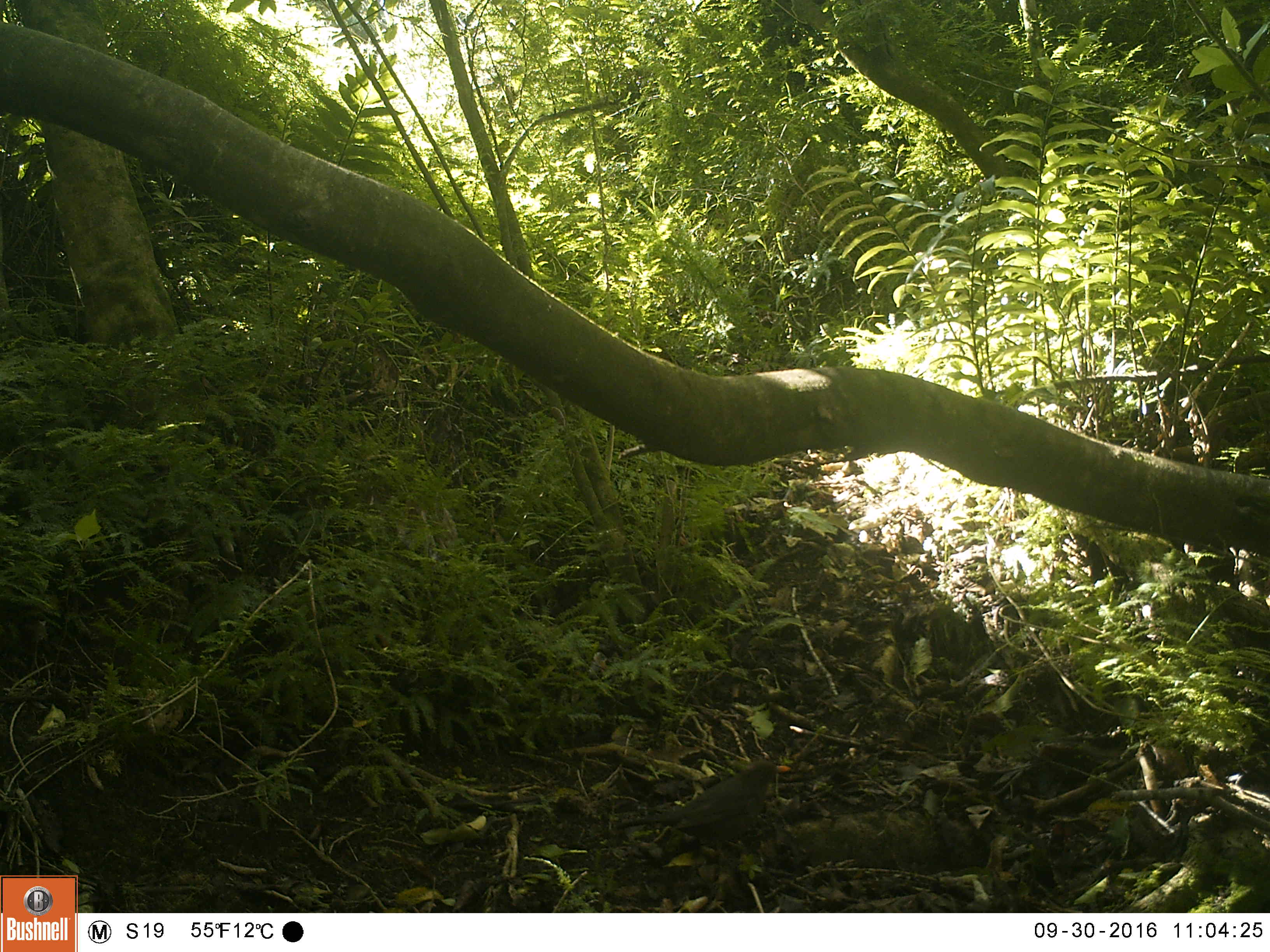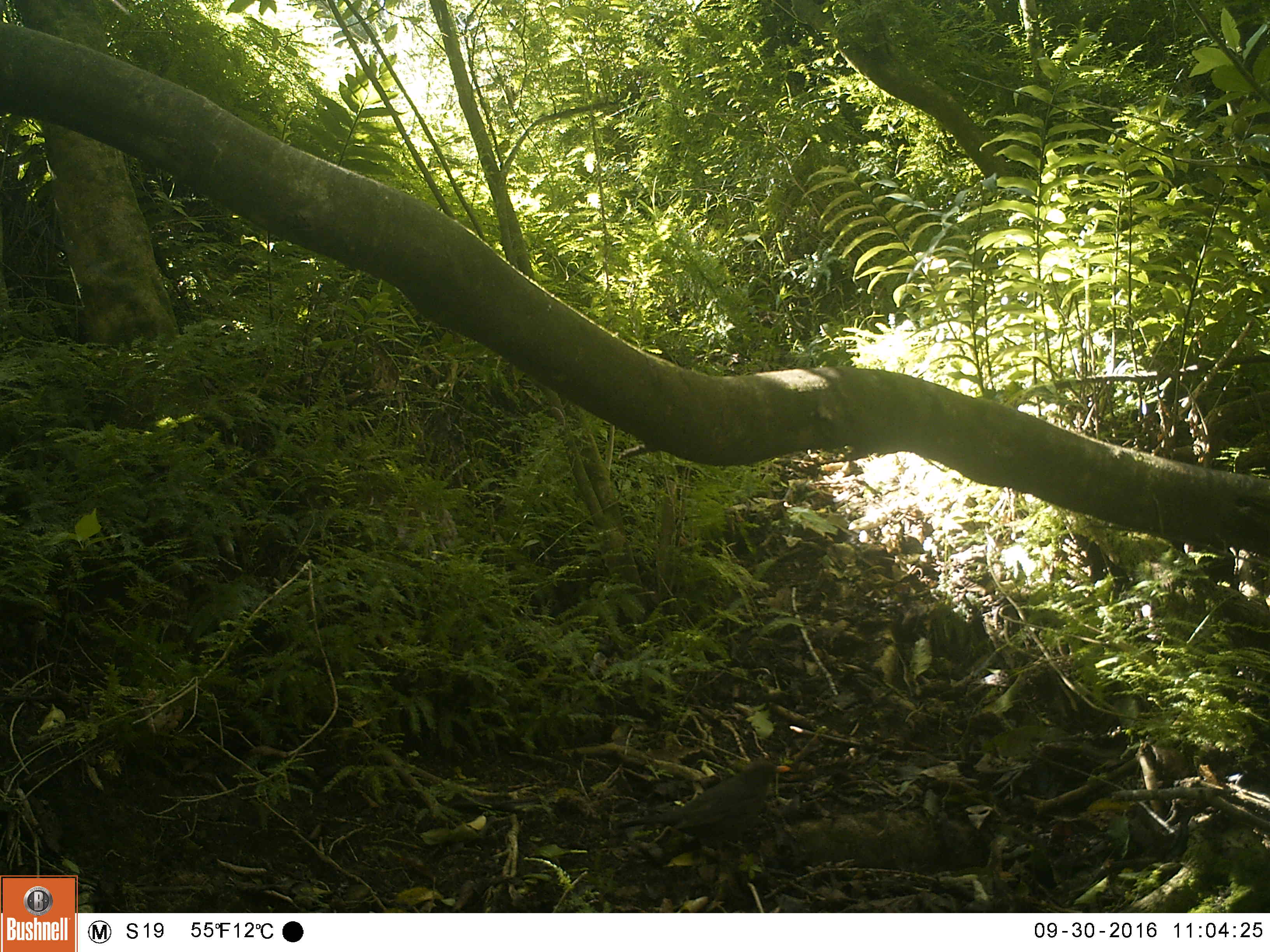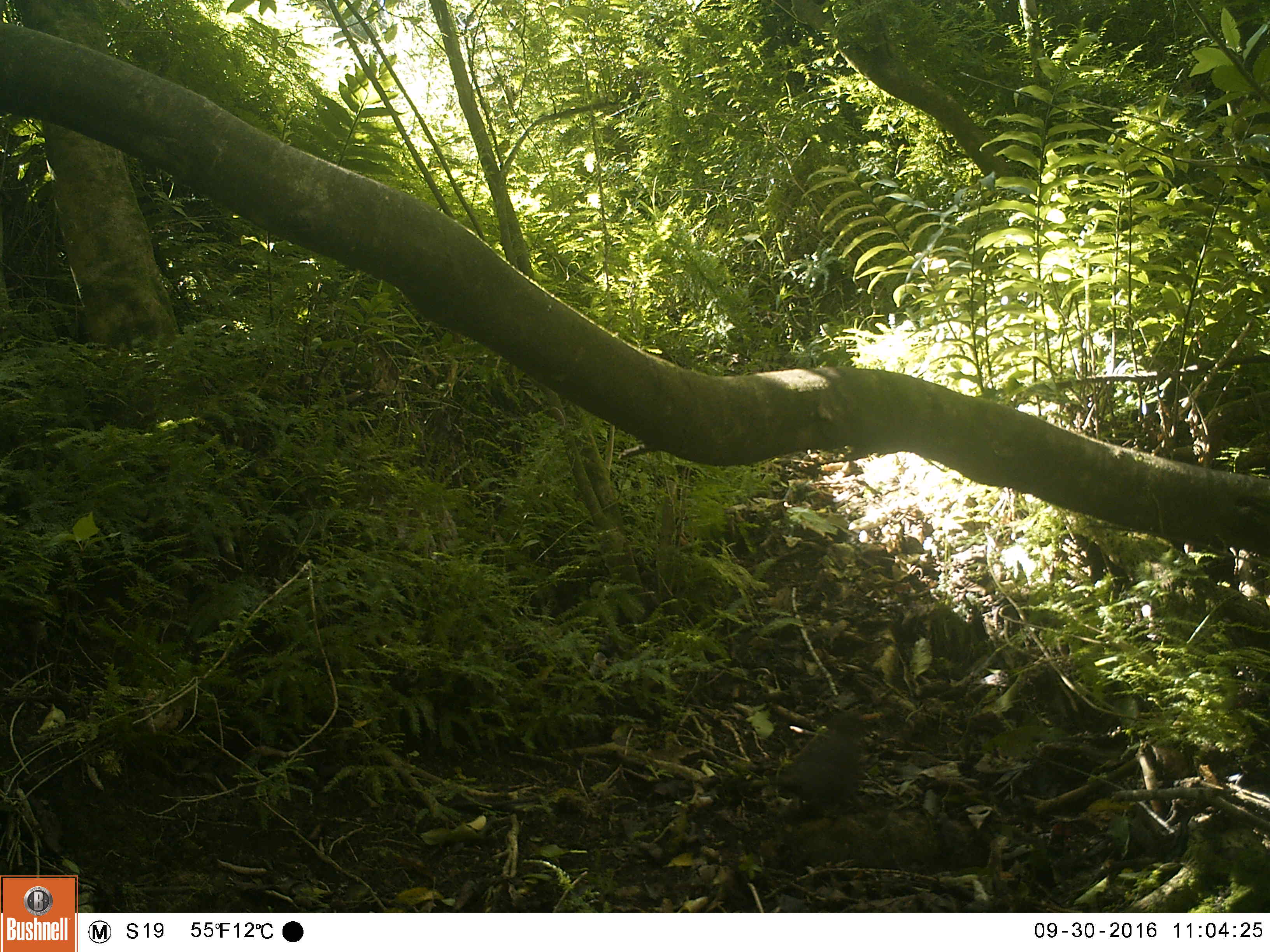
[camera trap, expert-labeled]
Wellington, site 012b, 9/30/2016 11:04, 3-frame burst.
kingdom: Animalia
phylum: Chordata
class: Aves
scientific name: Aves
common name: bird